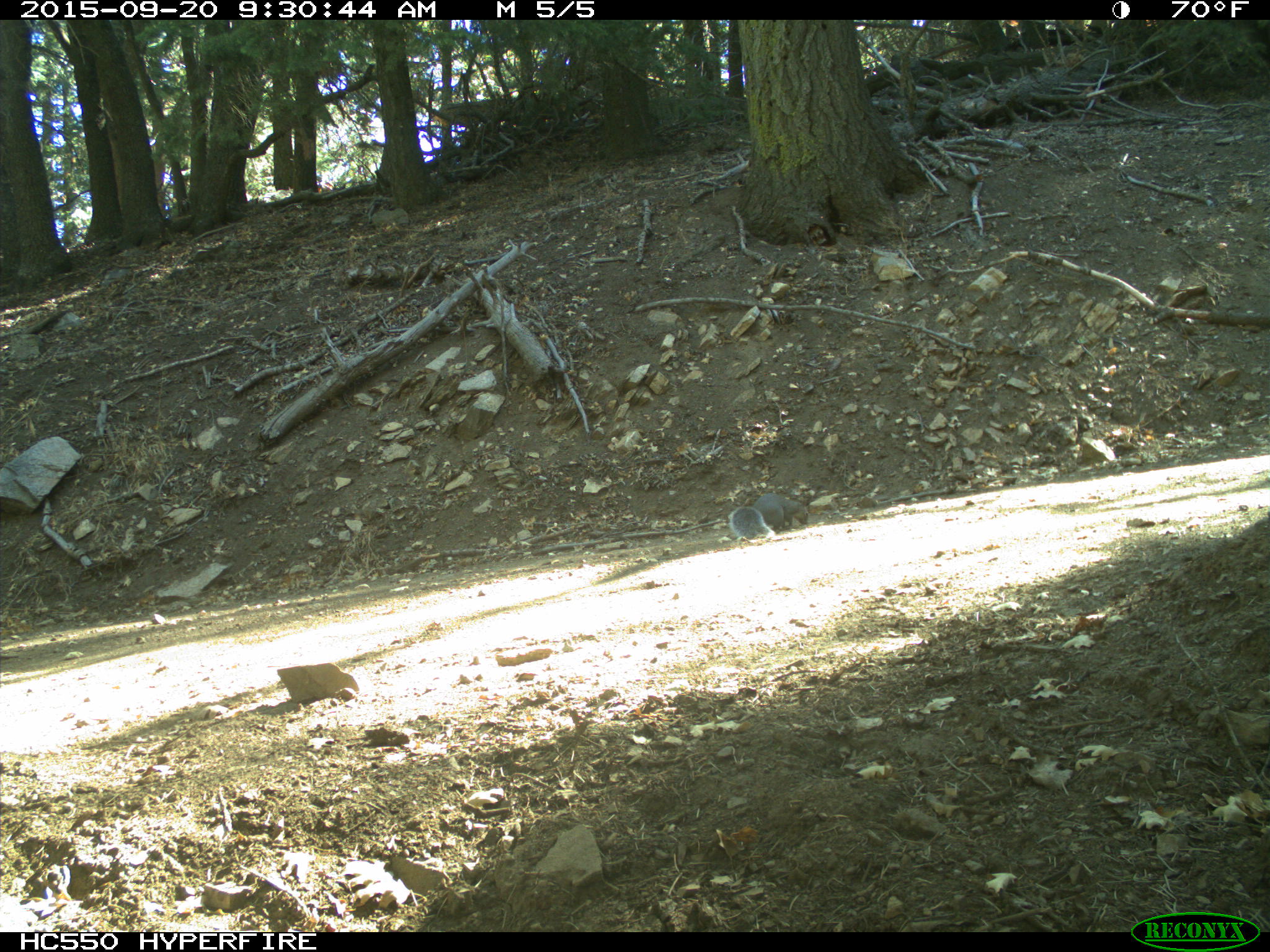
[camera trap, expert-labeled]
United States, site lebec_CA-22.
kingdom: Animalia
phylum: Chordata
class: Mammalia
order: Rodentia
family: Sciuridae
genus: Sciurus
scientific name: Sciurus carolinensis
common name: eastern gray squirrel